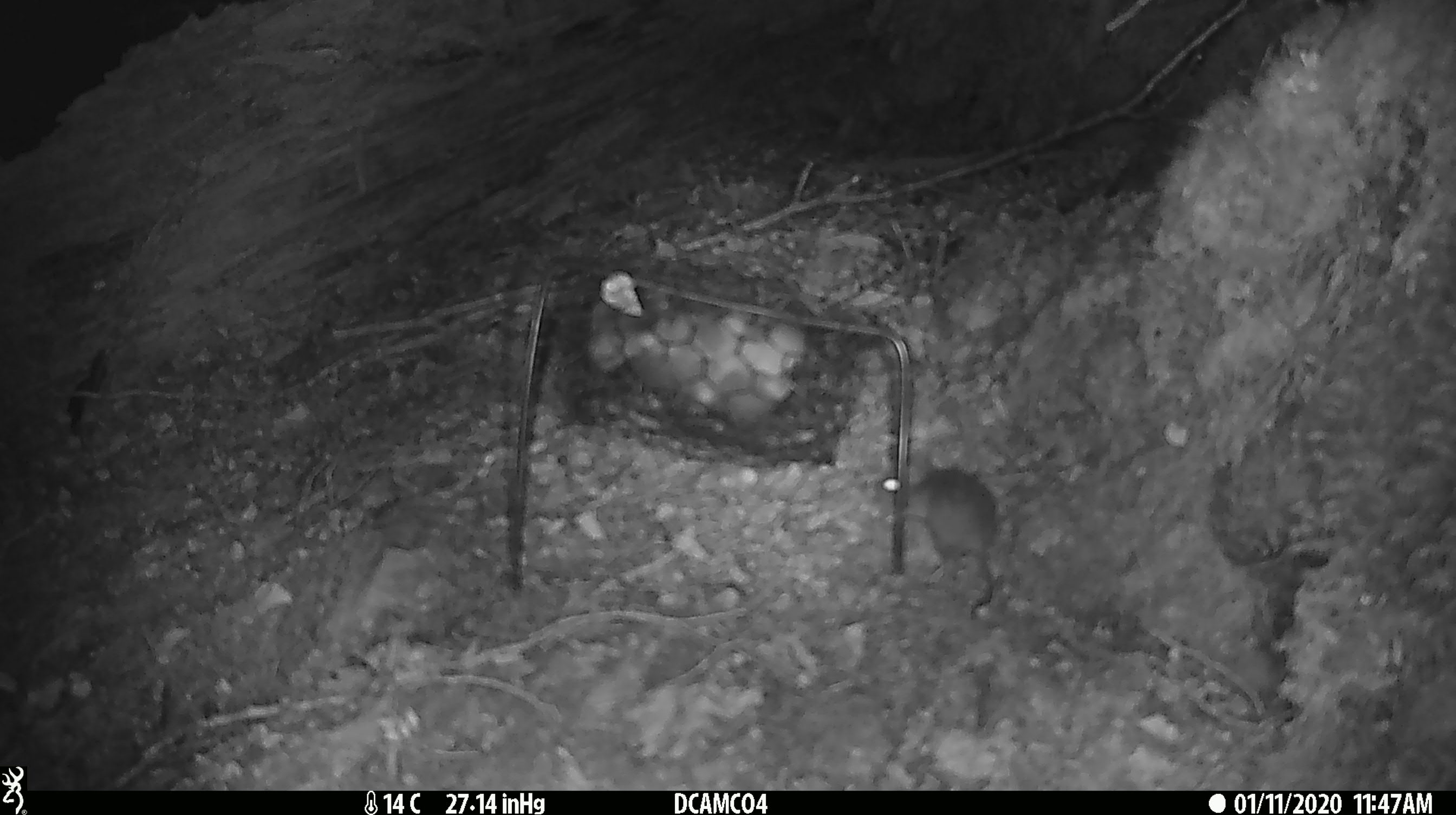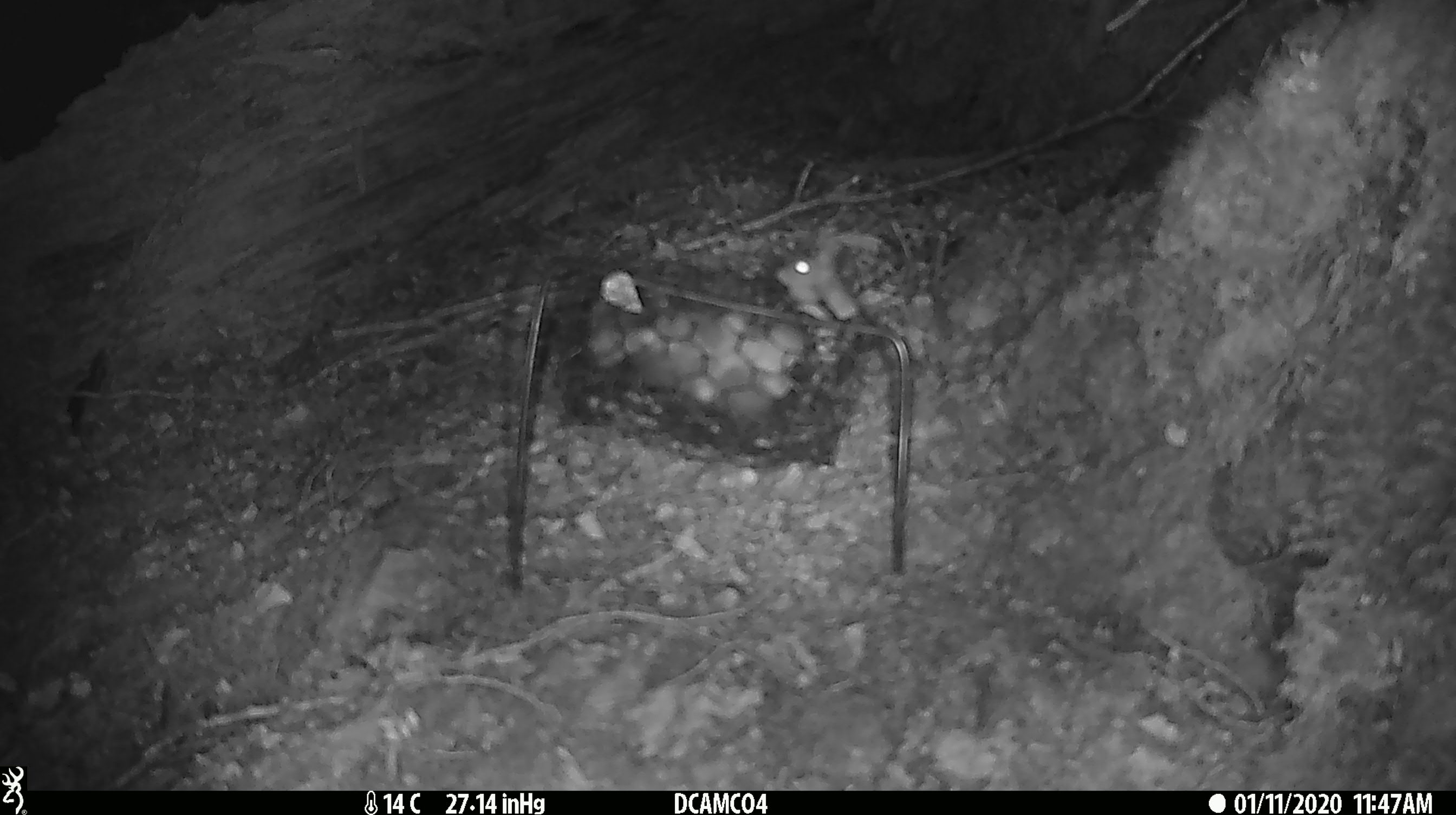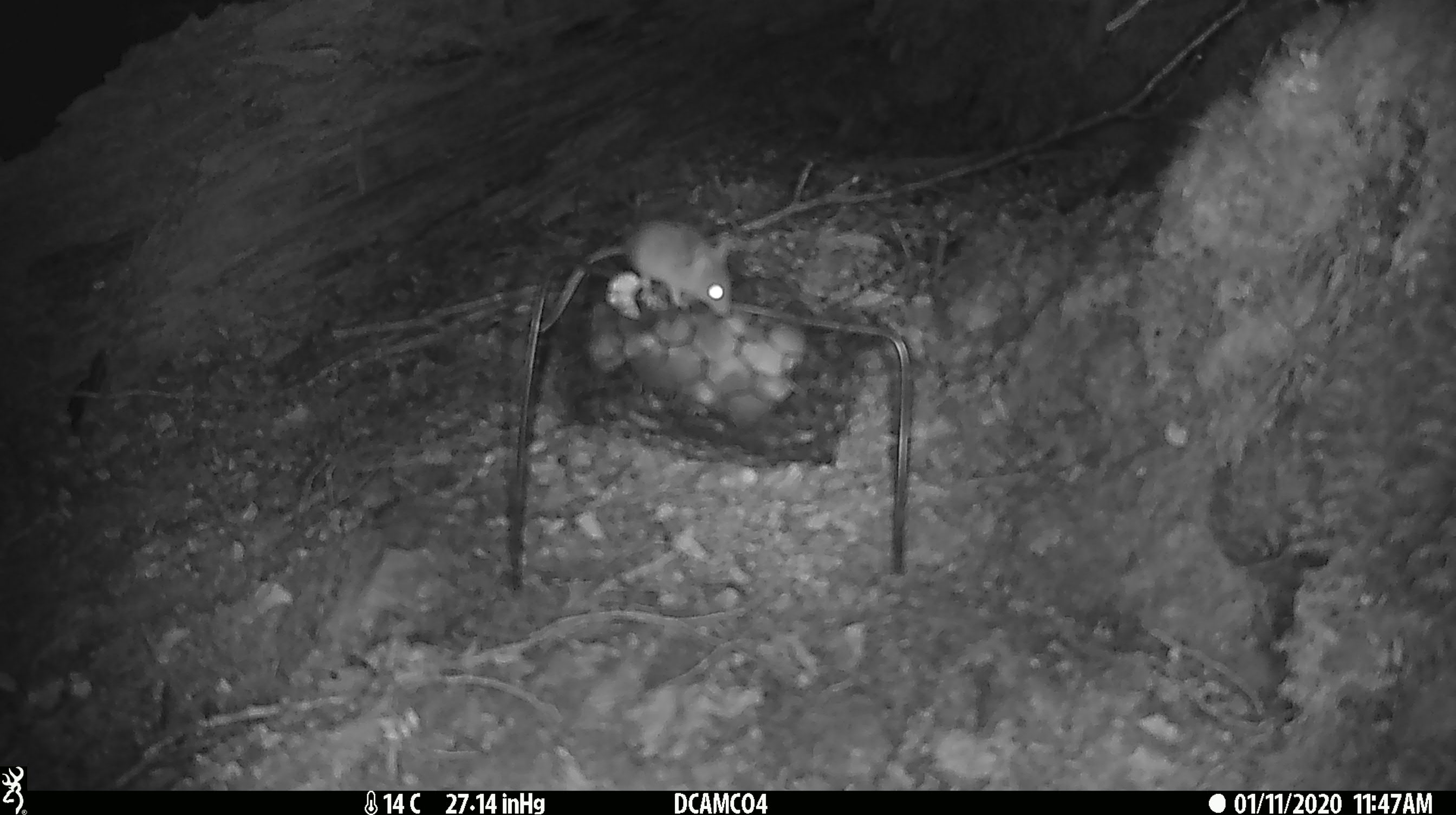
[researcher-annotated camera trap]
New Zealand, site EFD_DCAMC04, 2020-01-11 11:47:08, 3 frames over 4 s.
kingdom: Animalia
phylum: Chordata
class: Mammalia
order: Rodentia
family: Muridae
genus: Mus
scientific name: Mus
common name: mouse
Mouse (Mus).